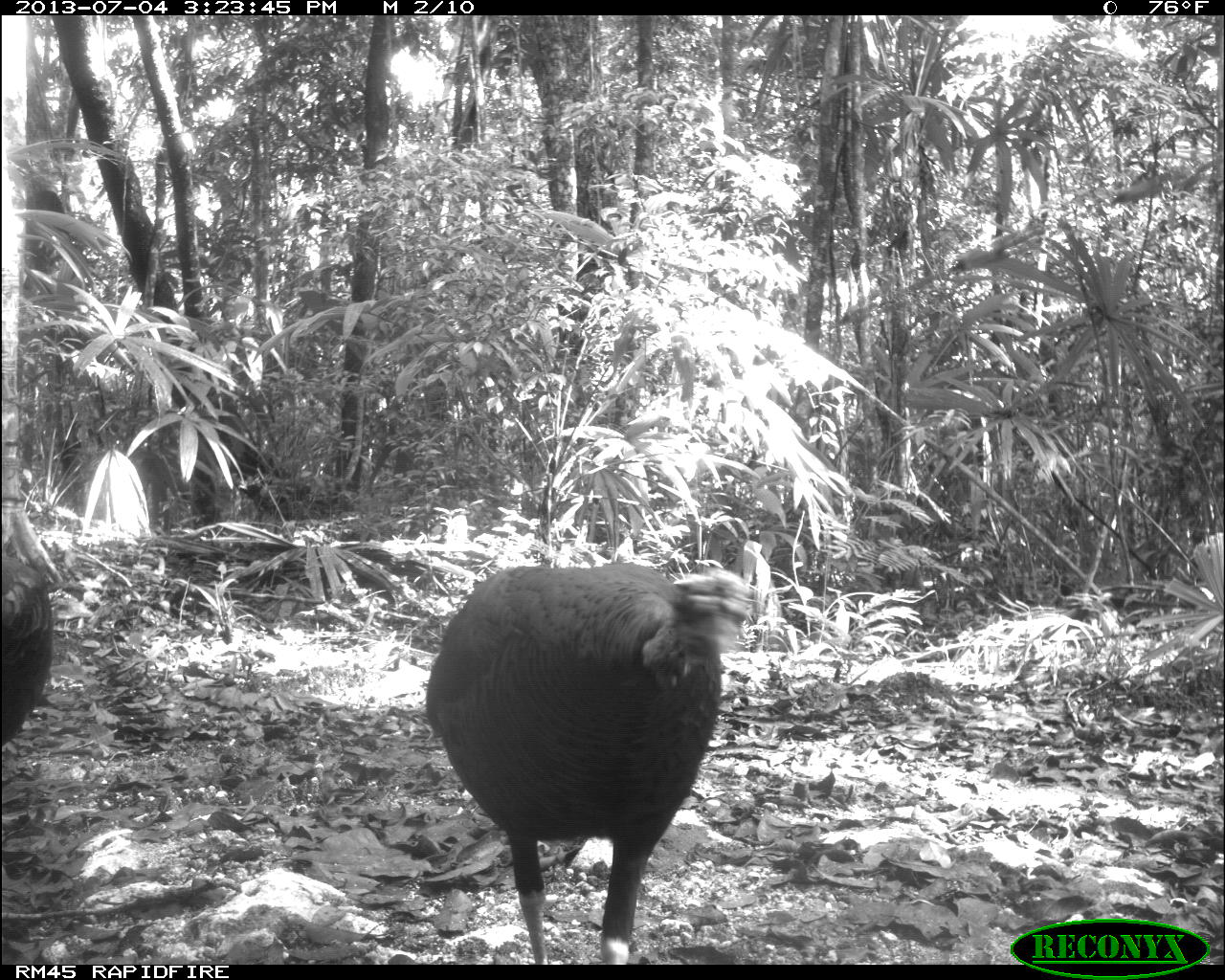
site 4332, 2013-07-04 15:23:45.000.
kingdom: Animalia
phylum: Chordata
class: Aves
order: Galliformes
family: Phasianidae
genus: Meleagris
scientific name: Meleagris ocellata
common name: ocellated turkey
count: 2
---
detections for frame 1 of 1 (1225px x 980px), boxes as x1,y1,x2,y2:
meleagris ocellata: 424,562,754,965; 0,553,52,744